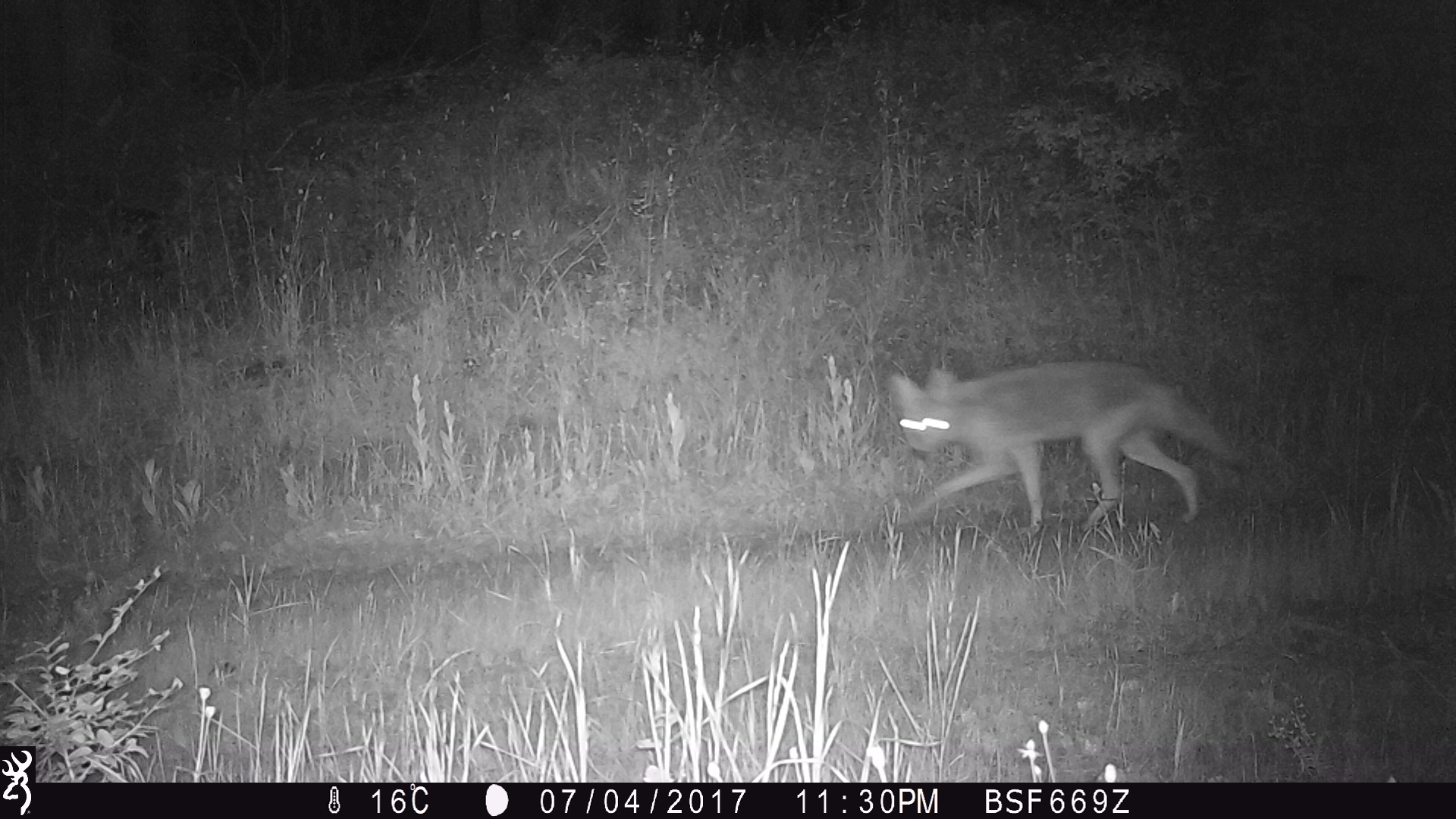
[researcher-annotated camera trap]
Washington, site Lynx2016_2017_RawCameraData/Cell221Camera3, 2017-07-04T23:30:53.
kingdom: Animalia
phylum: Chordata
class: Mammalia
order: Carnivora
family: Canidae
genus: Canis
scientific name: Canis latrans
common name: coyote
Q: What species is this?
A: Canis latrans (coyote).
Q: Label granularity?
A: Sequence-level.